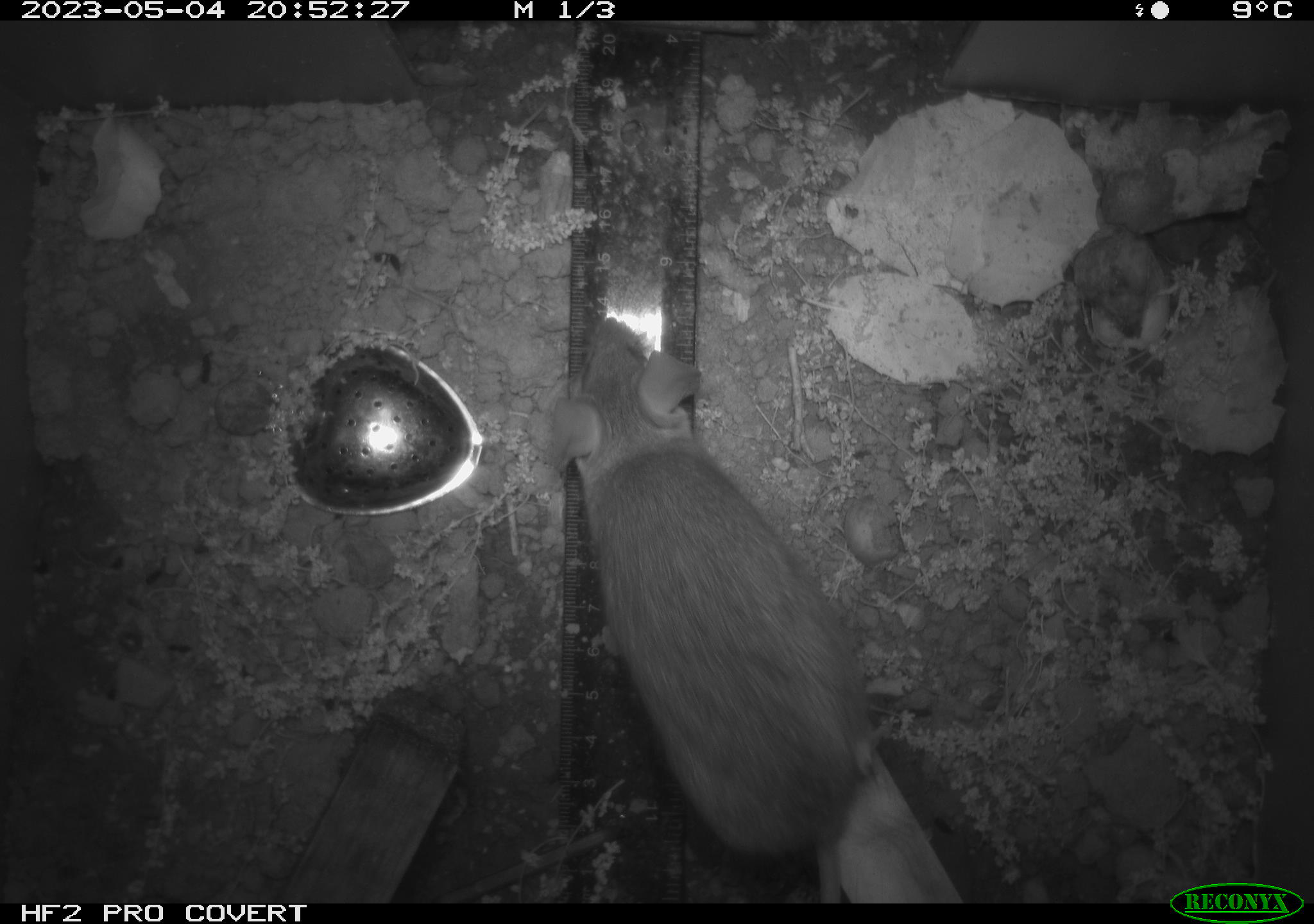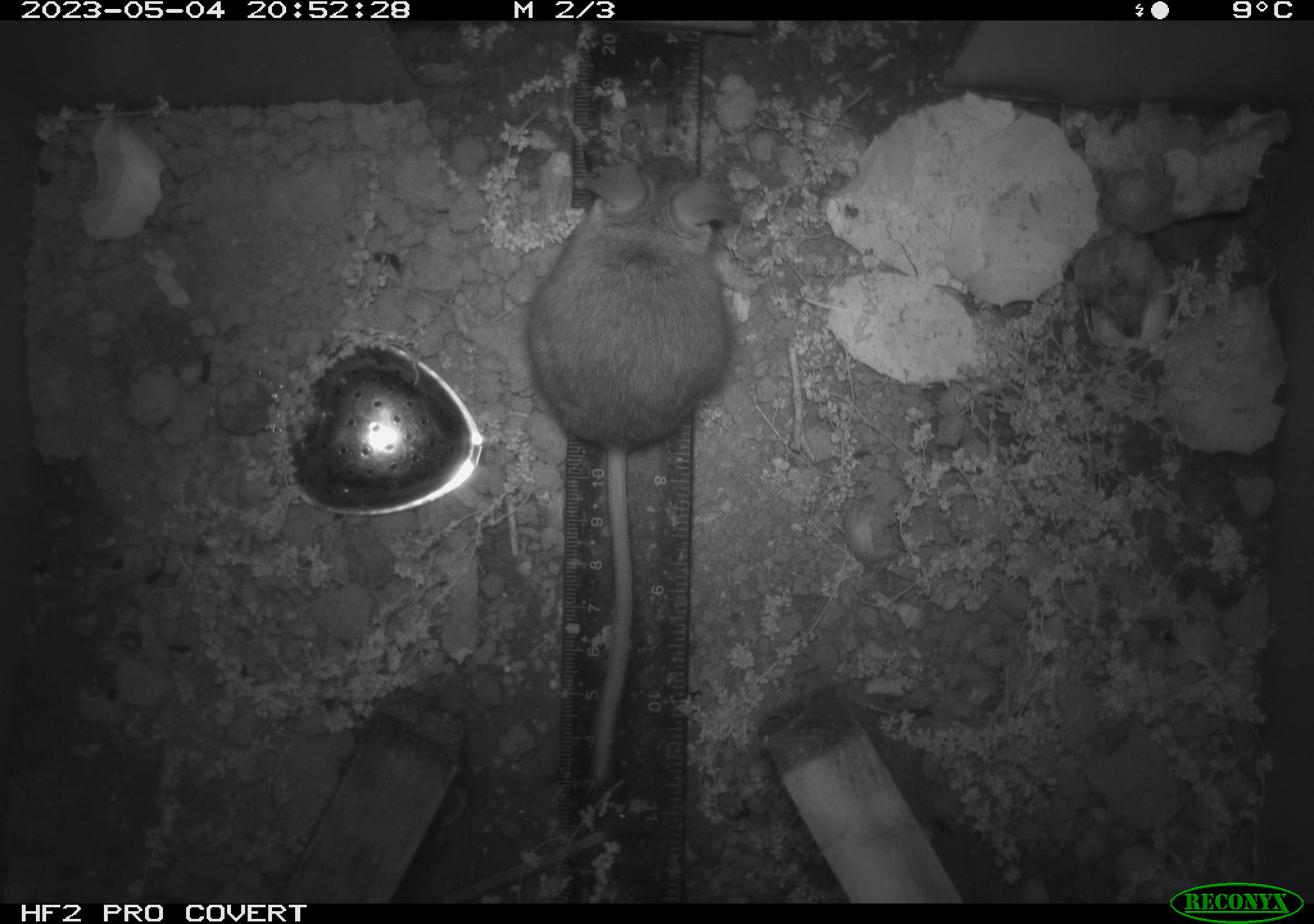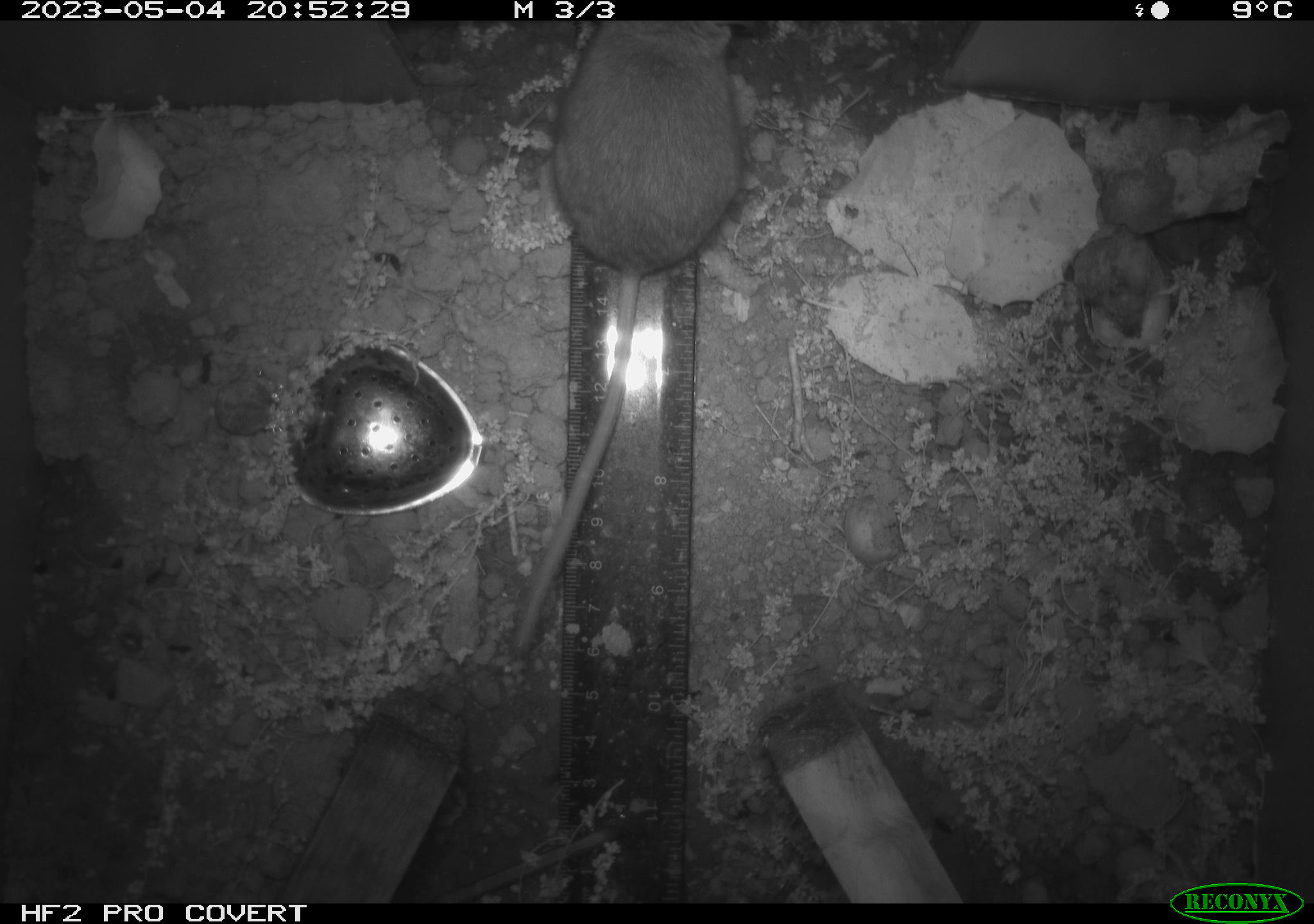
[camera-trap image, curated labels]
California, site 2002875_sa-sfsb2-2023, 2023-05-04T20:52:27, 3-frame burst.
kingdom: Animalia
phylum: Chordata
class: Mammalia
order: Rodentia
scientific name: Rodentia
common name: mouse species